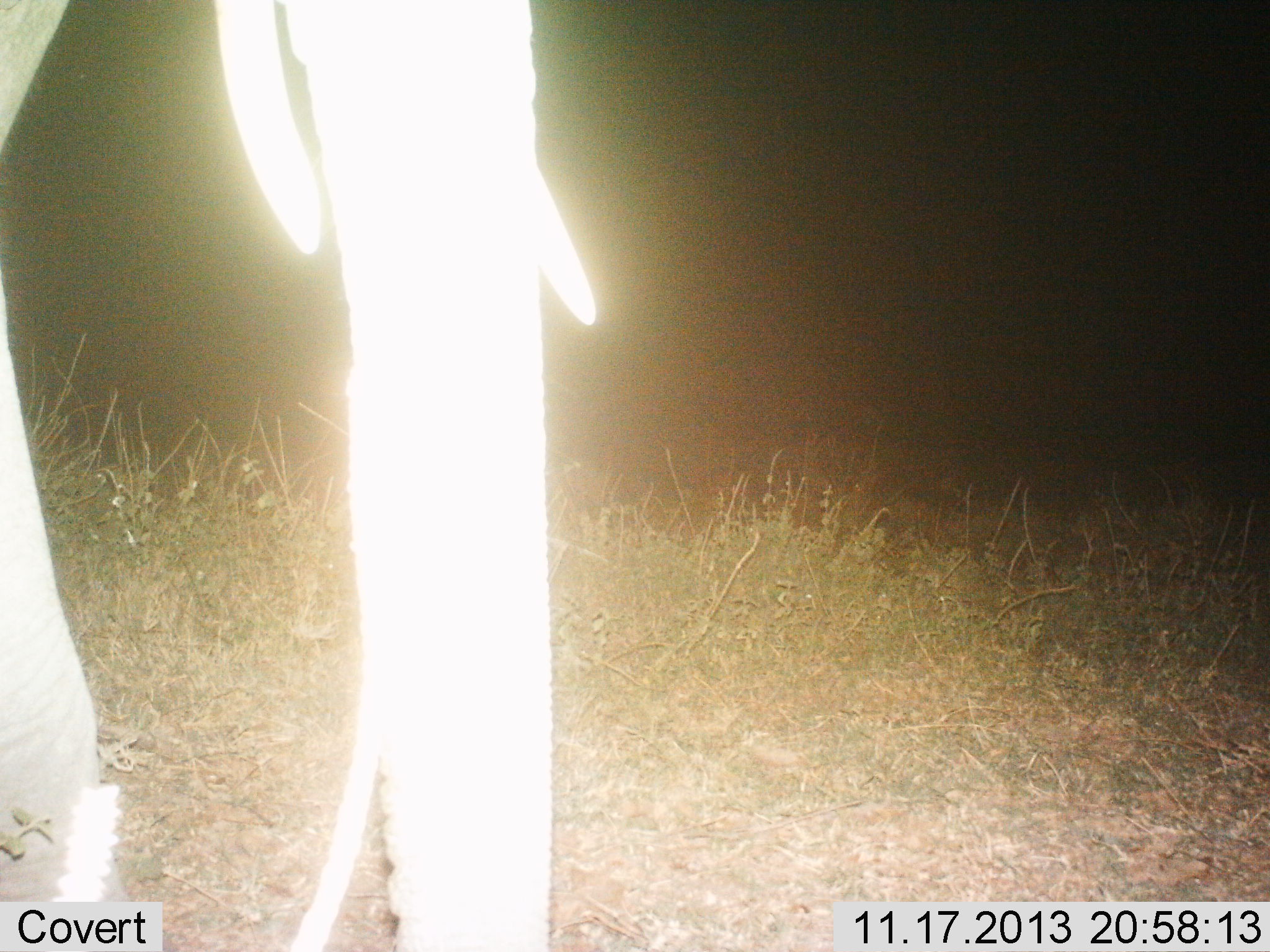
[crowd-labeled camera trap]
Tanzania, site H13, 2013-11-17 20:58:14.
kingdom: Animalia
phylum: Chordata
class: Mammalia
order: Proboscidea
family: Elephantidae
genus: Loxodonta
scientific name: Loxodonta africana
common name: african bush elephant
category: elephant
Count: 1.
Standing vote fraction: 80%.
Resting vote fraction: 0%.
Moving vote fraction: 10%.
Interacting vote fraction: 0%.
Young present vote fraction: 0%.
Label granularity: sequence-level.